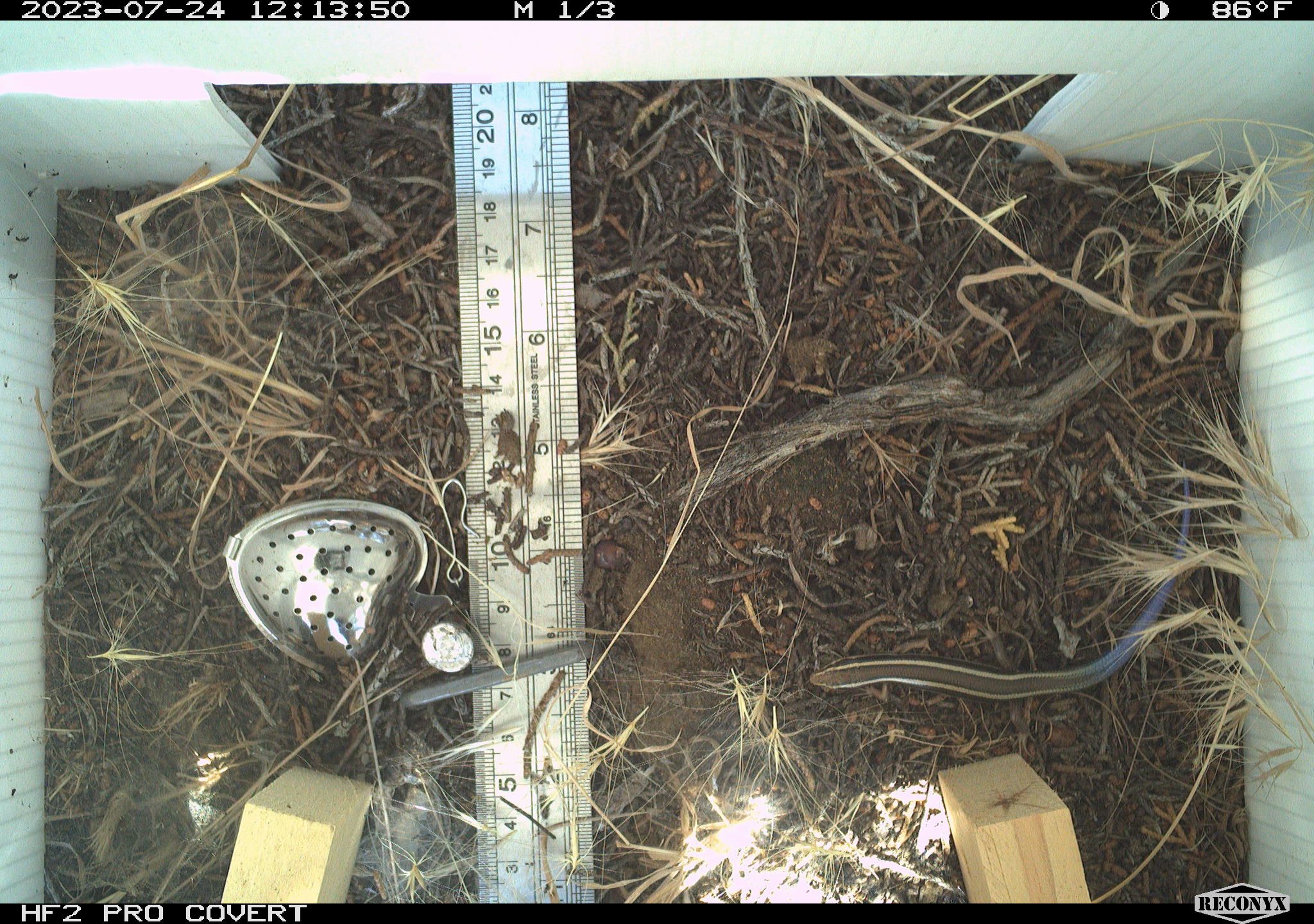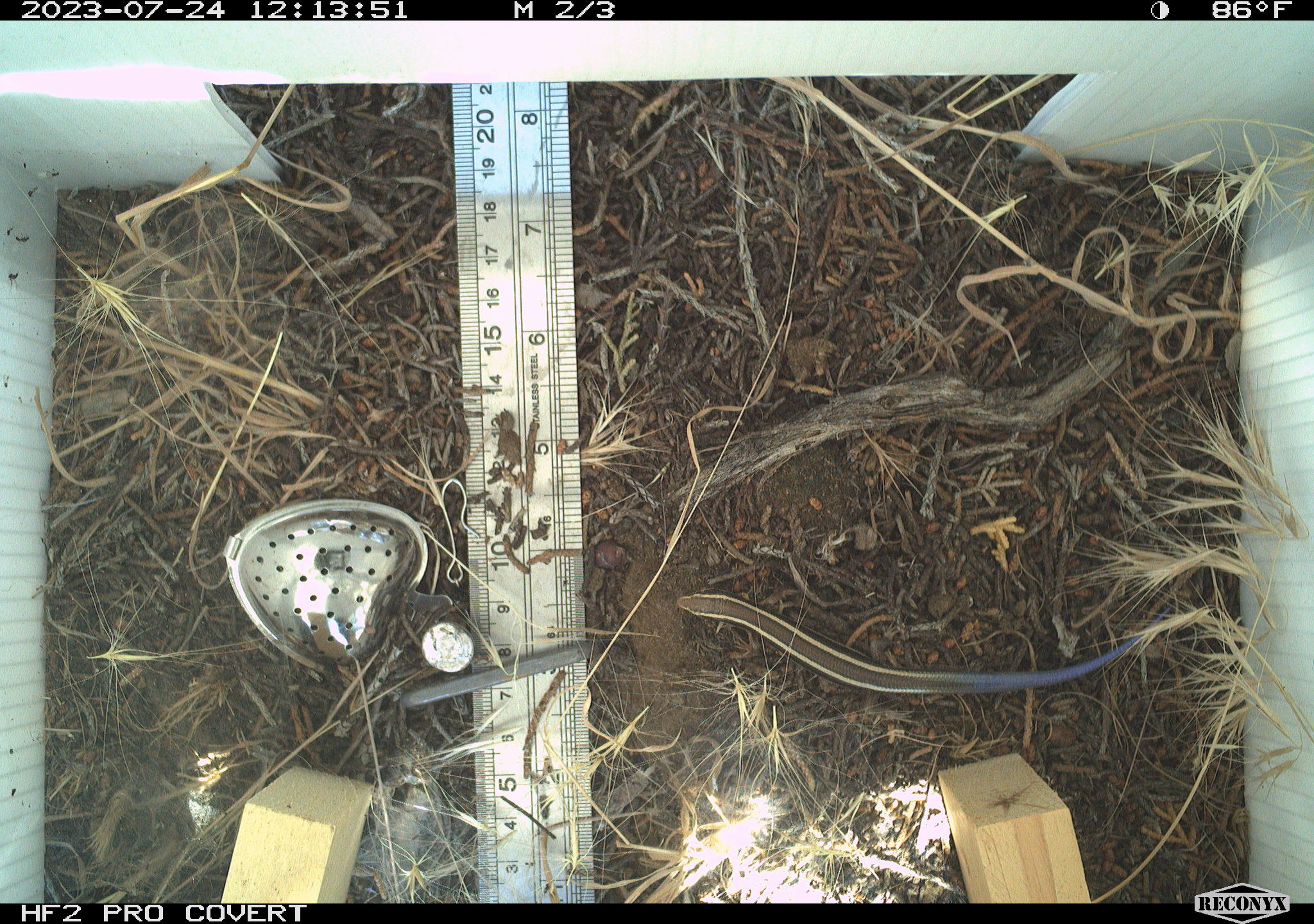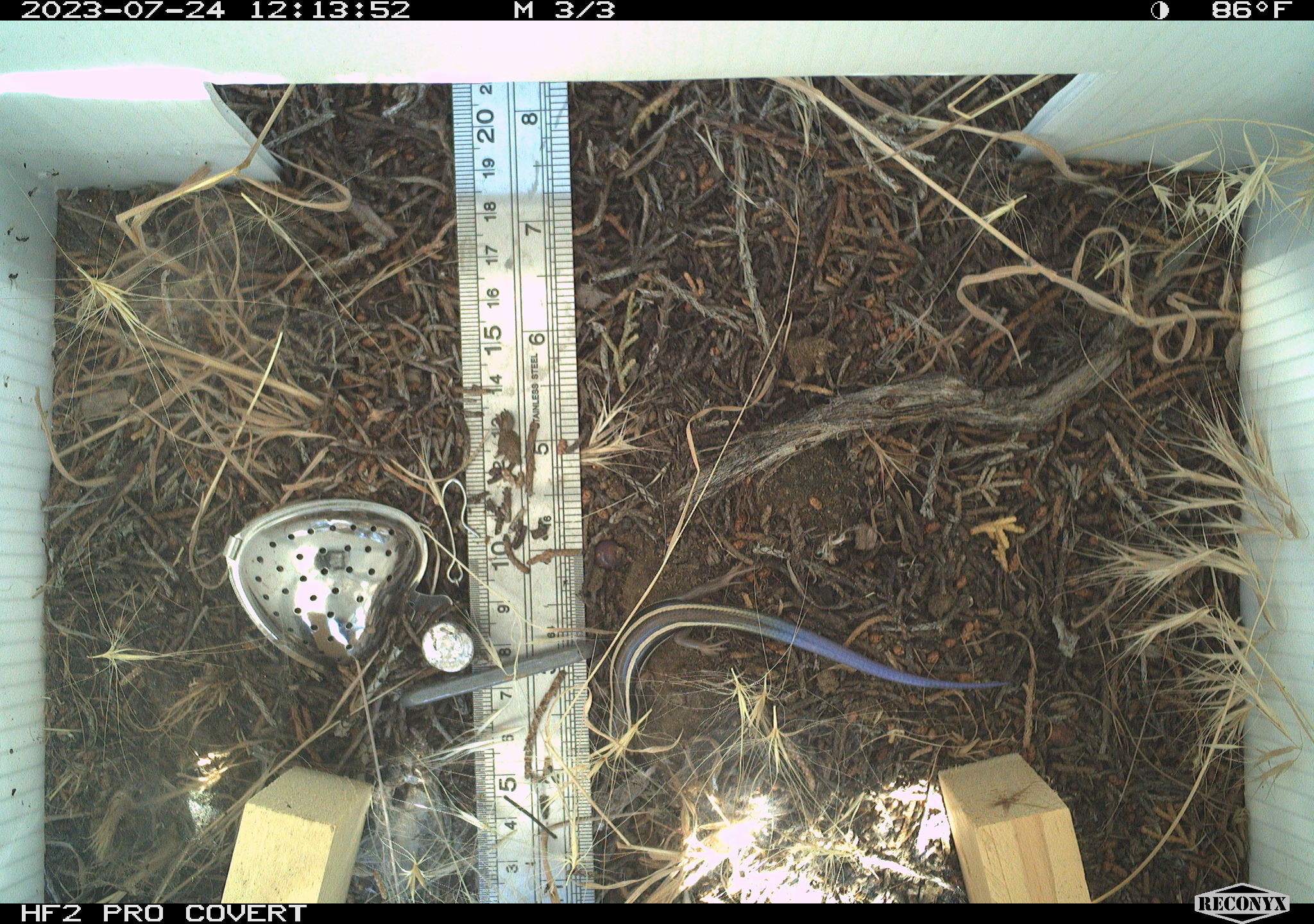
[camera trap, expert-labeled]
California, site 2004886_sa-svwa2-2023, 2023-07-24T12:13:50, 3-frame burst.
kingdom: Animalia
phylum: Chordata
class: Reptilia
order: Squamata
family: Scincidae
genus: Plestiodon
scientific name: Plestiodon skiltonianus skiltonianus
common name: skilton's skink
Skilton's skink (Plestiodon skiltonianus skiltonianus).